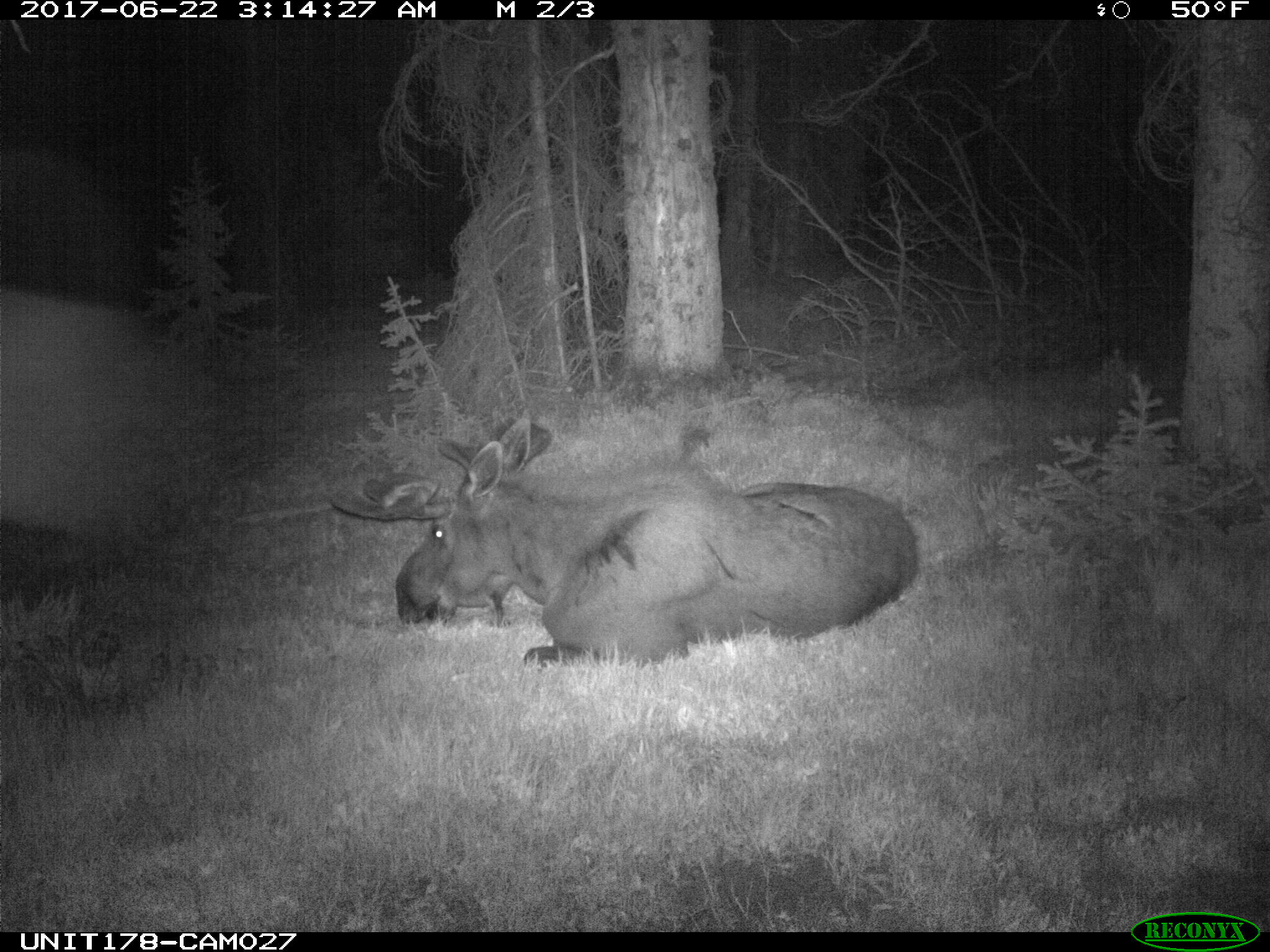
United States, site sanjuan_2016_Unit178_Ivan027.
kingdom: Animalia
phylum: Chordata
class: Mammalia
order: Artiodactyla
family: Cervidae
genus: Alces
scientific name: Alces alces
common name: moose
Alces alces (moose).